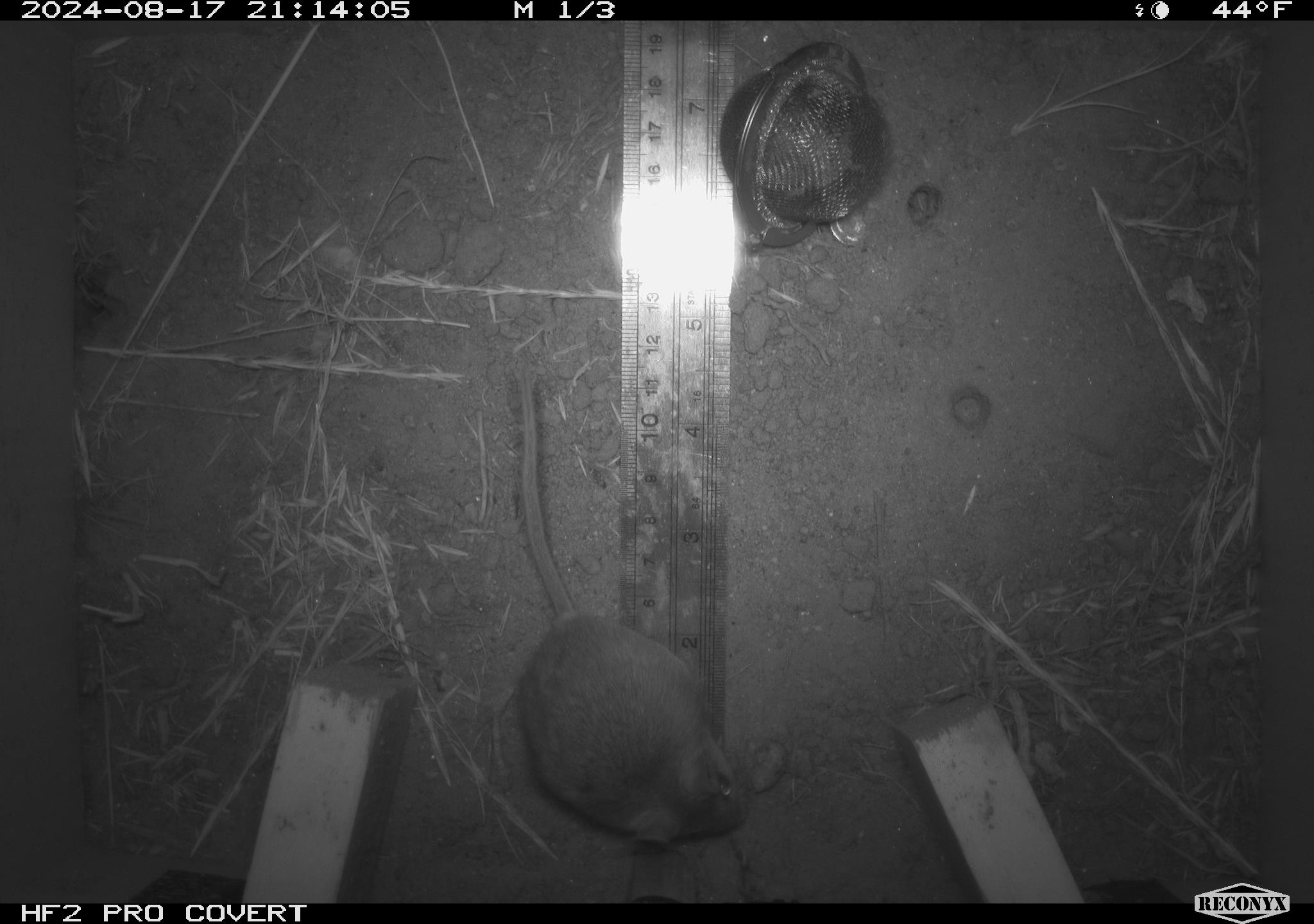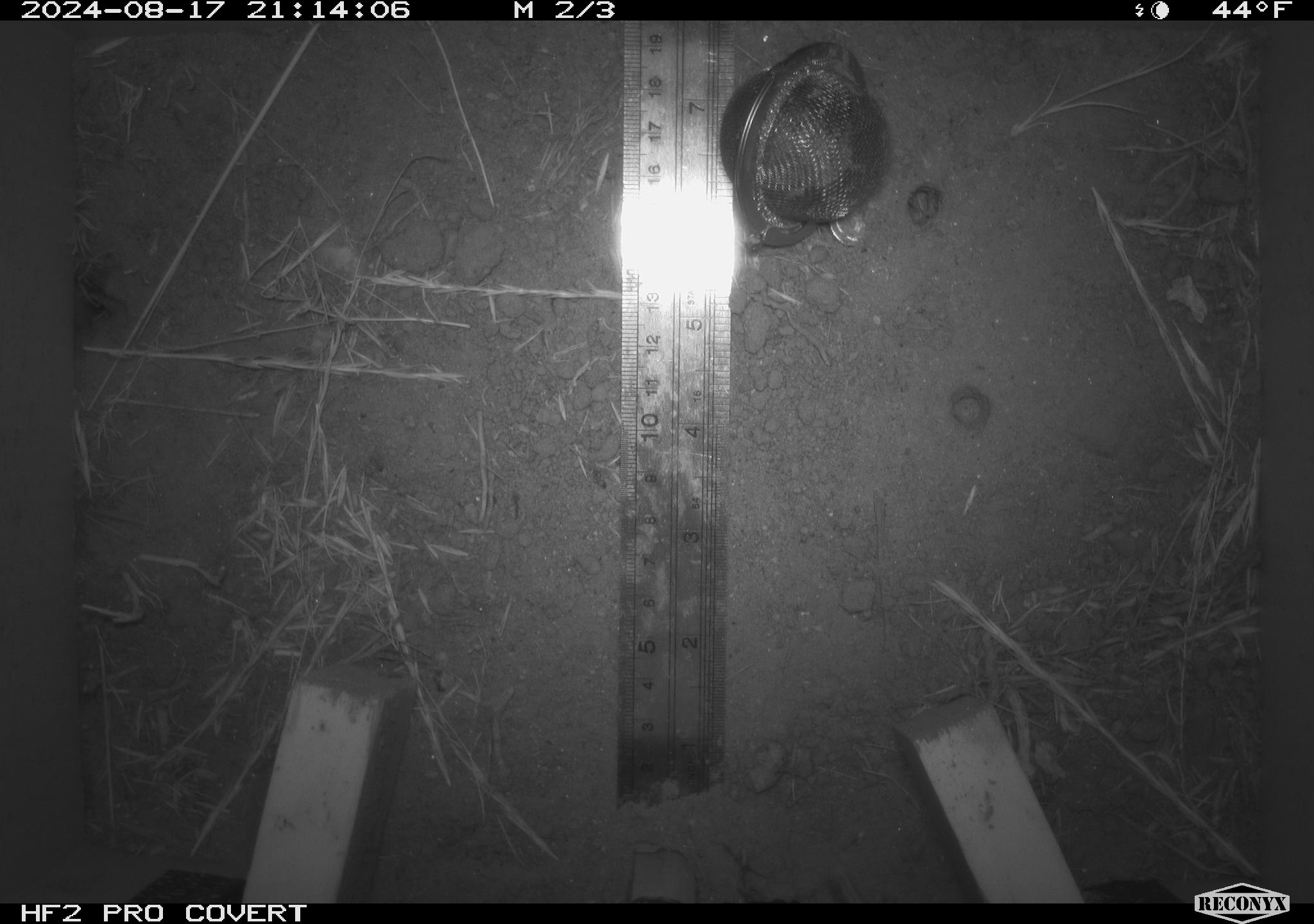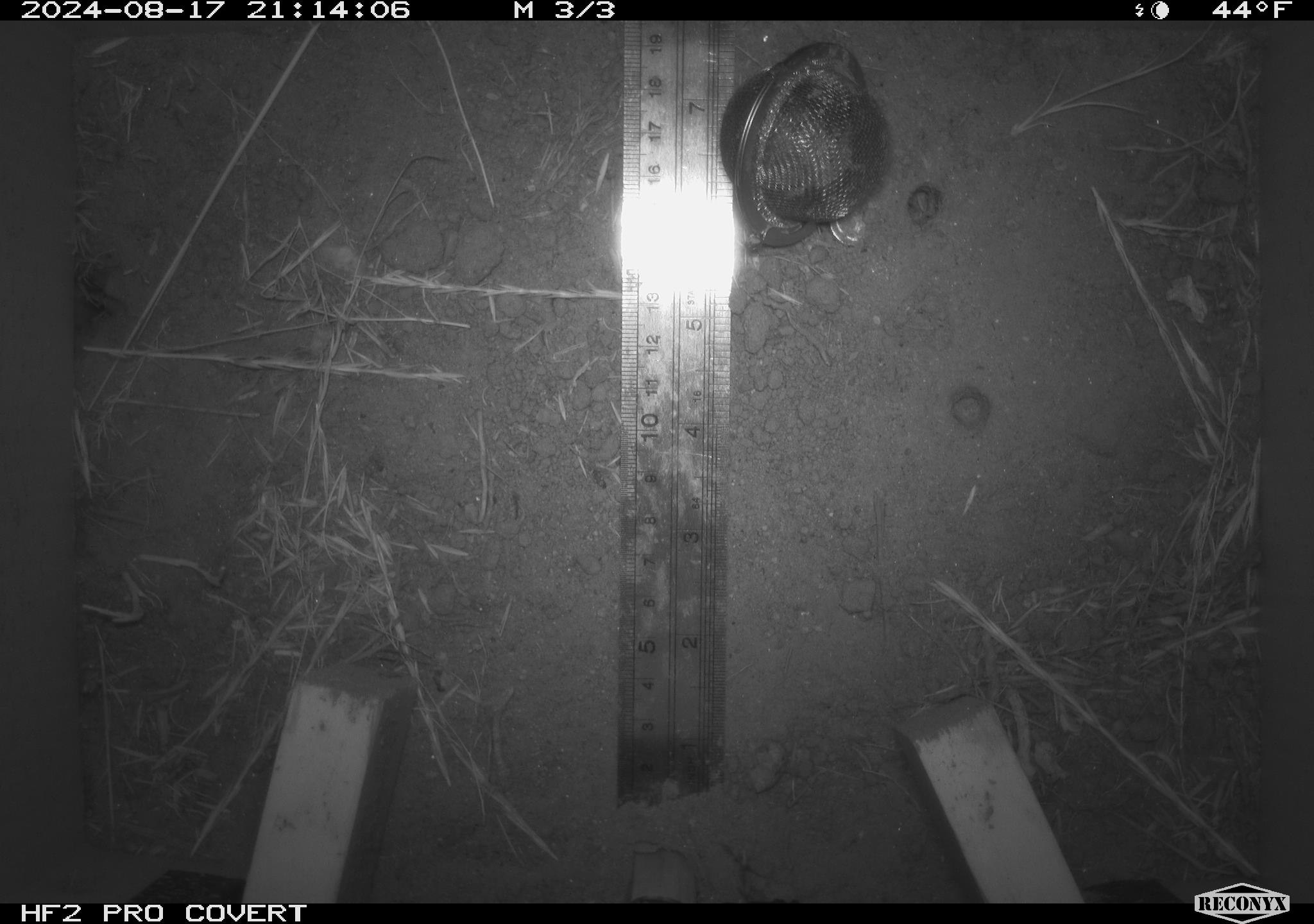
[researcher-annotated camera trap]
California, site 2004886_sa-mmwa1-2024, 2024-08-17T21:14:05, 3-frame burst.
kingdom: Animalia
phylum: Chordata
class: Mammalia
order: Rodentia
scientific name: Rodentia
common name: mouse species